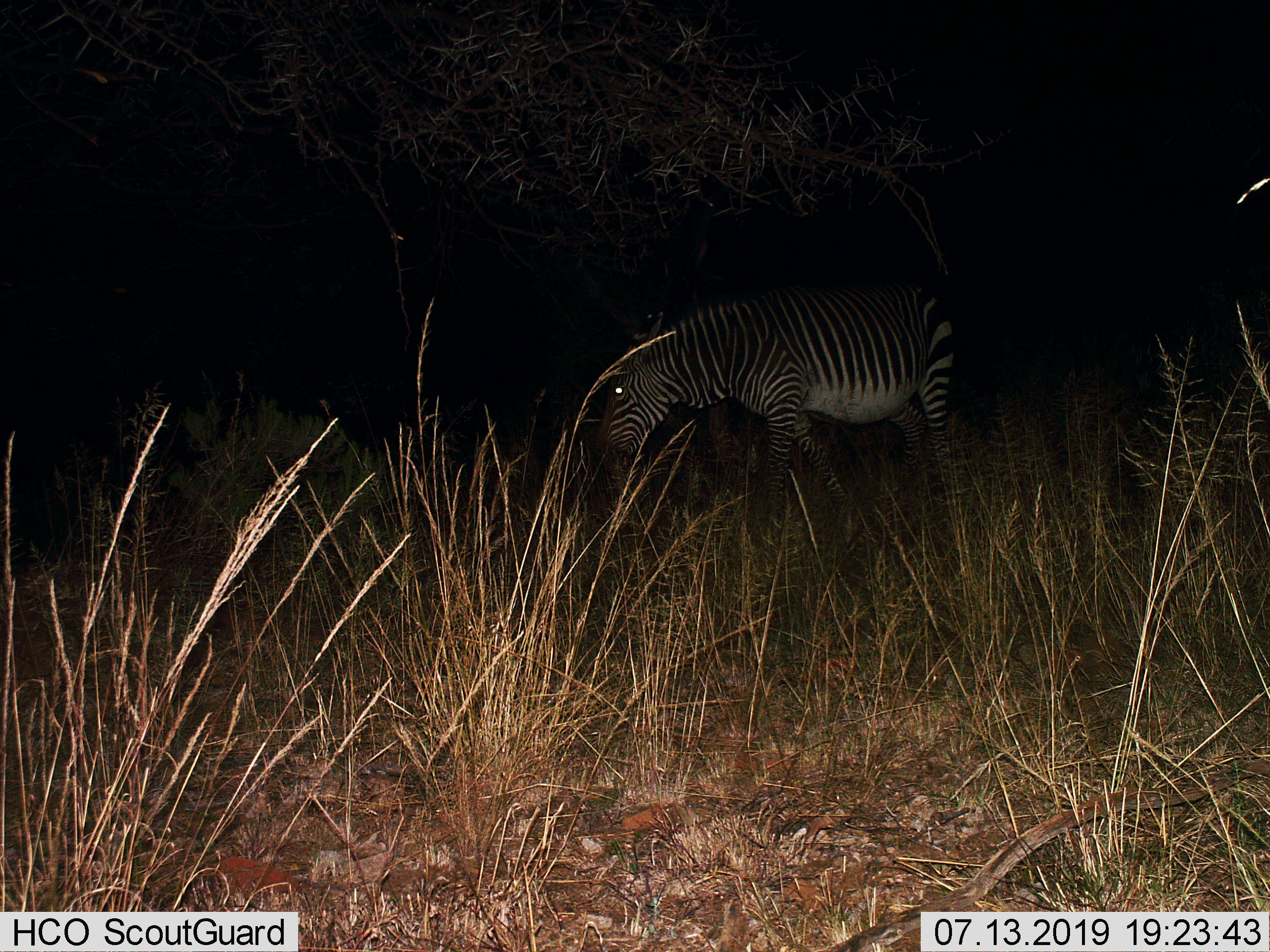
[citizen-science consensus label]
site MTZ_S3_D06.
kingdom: Animalia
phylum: Chordata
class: Mammalia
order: Perissodactyla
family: Equidae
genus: Equus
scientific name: Equus zebra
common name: mountain zebra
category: zebramountain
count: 1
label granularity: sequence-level